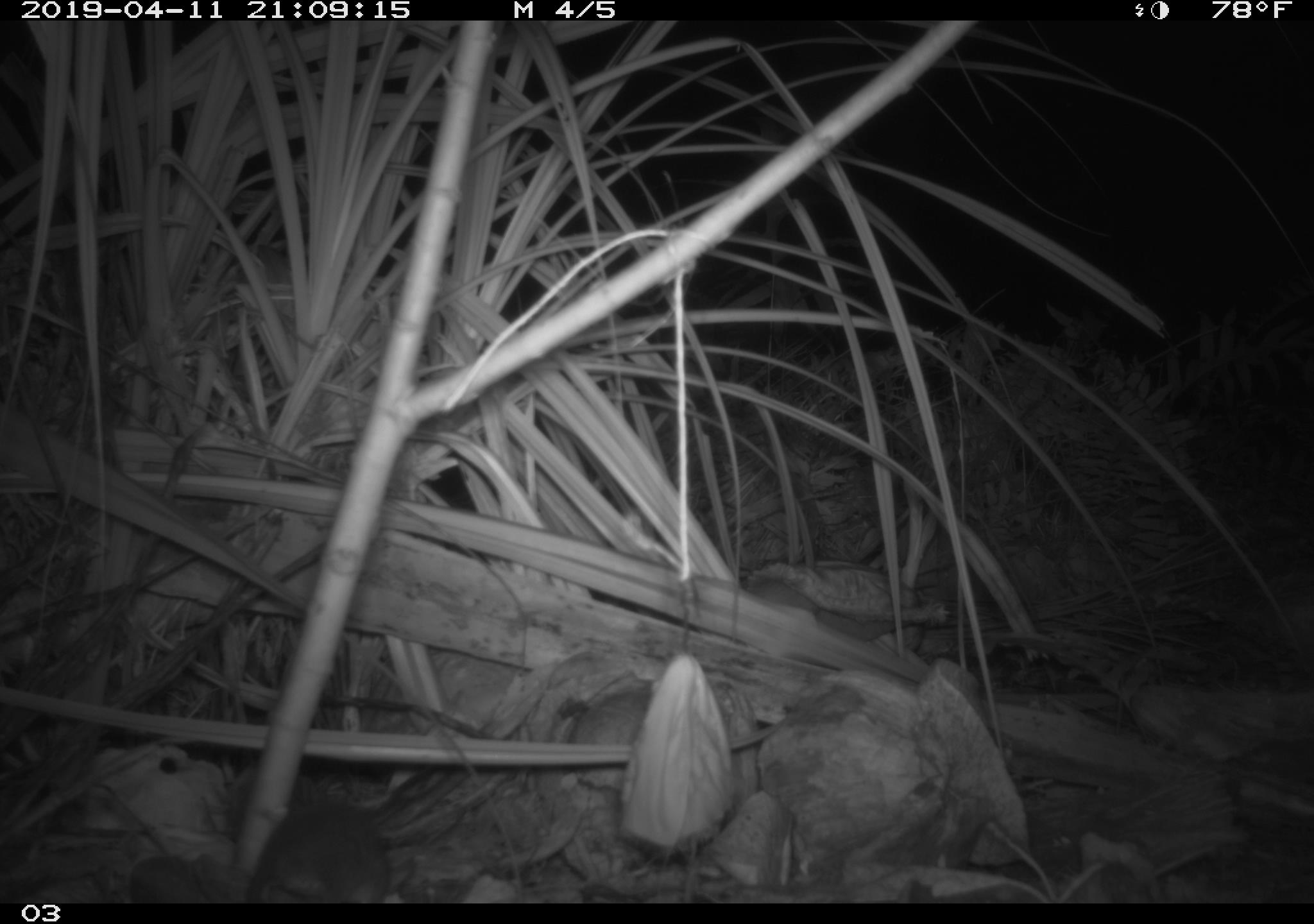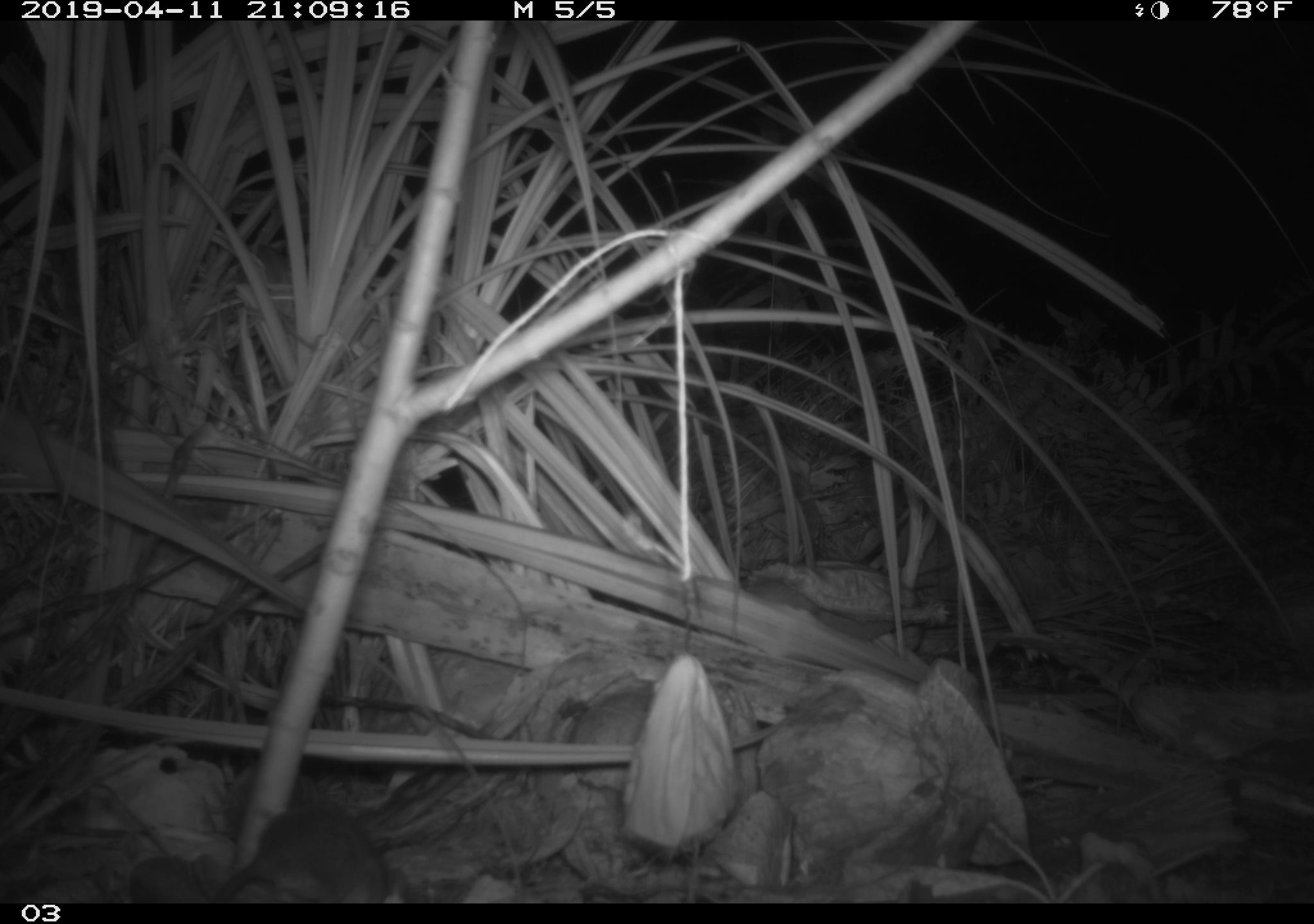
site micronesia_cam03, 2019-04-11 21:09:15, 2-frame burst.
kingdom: Animalia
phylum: Chordata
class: Mammalia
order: Rodentia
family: Muridae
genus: Rattus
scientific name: Rattus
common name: rat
Rat (Rattus).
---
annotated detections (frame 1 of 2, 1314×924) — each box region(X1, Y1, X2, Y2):
rat: region(249, 800, 393, 900)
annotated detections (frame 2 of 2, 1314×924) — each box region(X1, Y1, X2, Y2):
rat: region(208, 803, 404, 902)